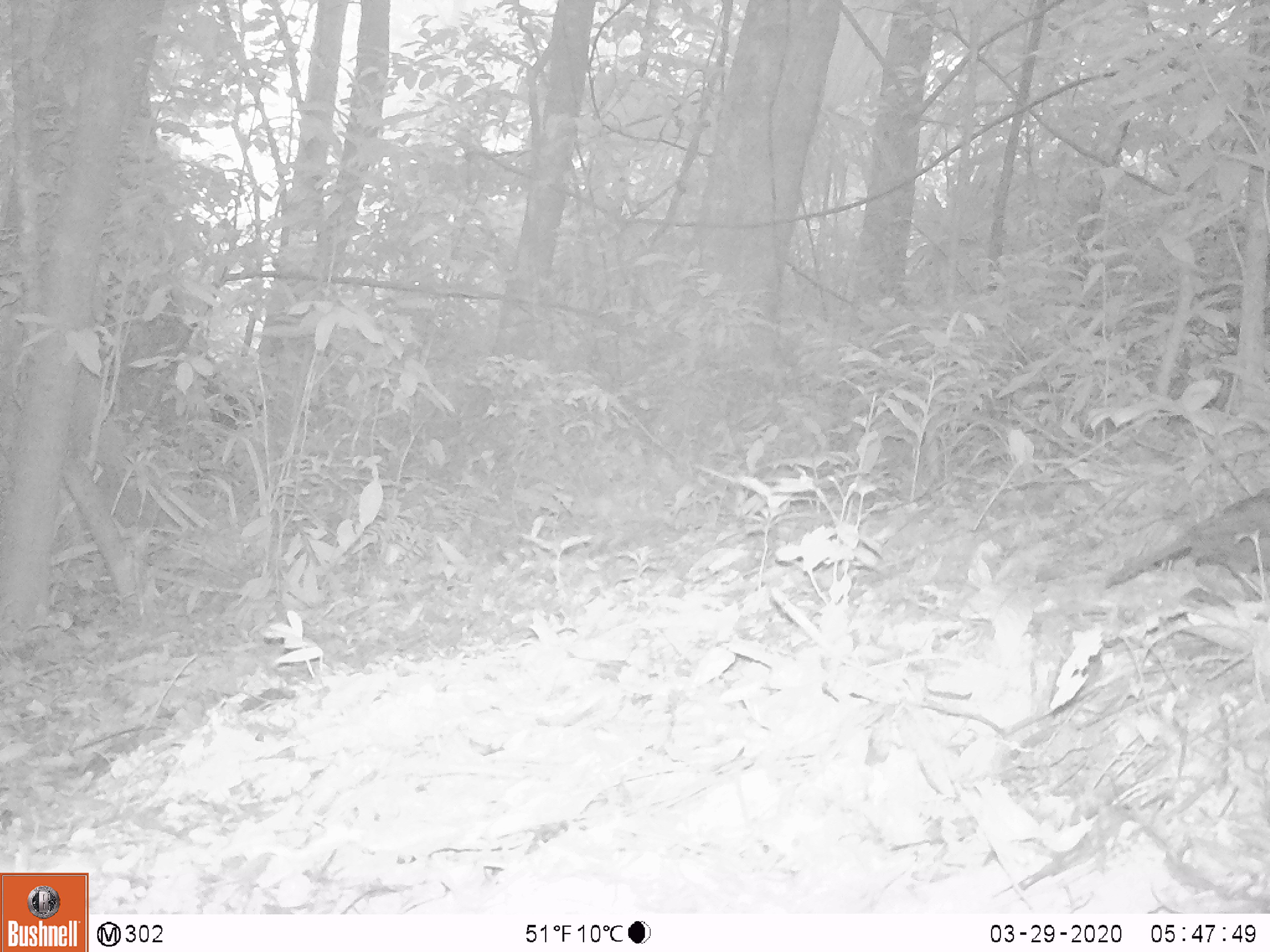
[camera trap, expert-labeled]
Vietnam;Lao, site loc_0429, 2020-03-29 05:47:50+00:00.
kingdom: Animalia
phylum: Chordata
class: Aves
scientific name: Aves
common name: bird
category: unidentified bird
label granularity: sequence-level